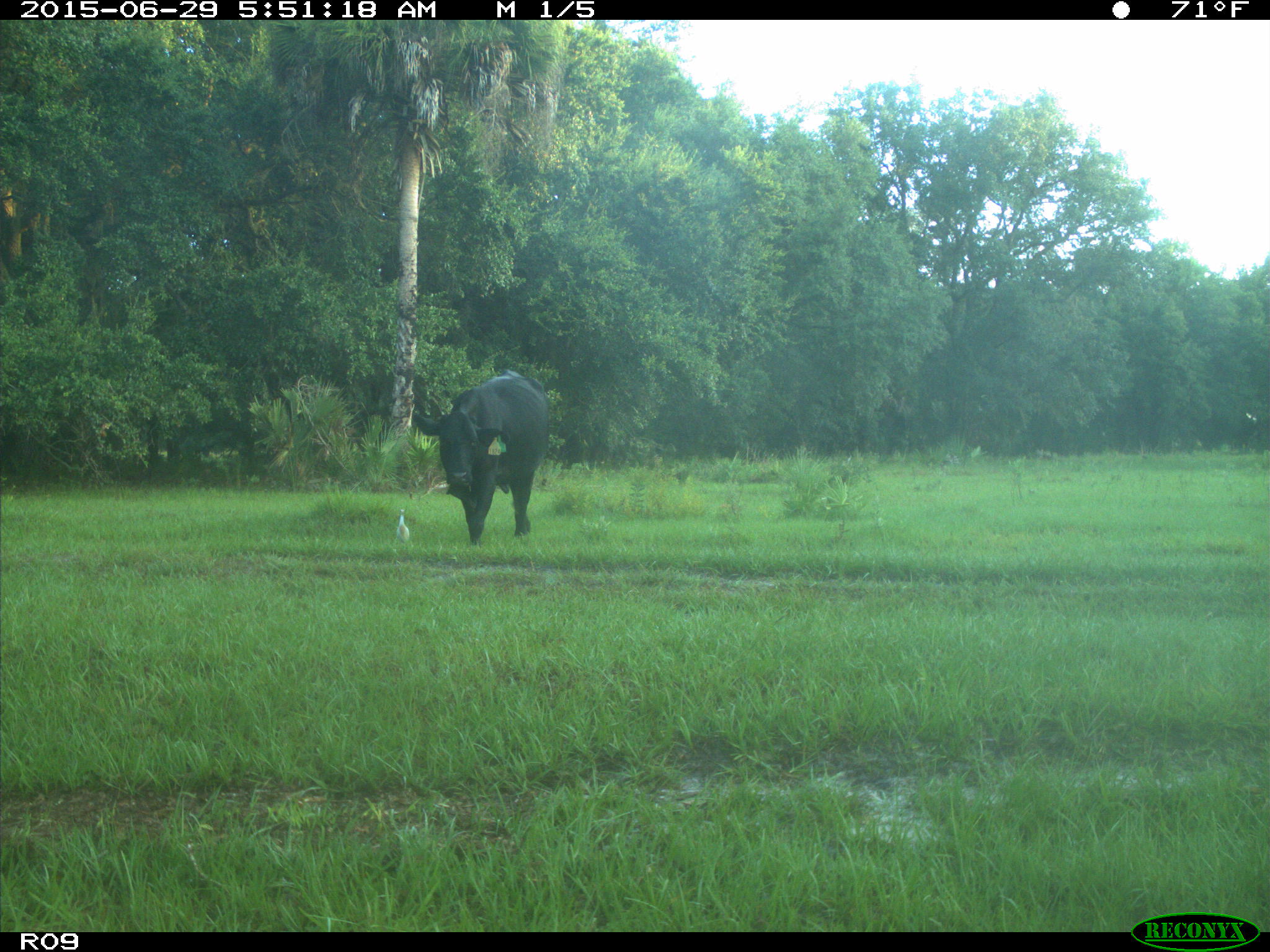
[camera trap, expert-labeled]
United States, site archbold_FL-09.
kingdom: Animalia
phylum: Chordata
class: Mammalia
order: Artiodactyla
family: Bovidae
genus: Bos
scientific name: Bos taurus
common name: domestic cow